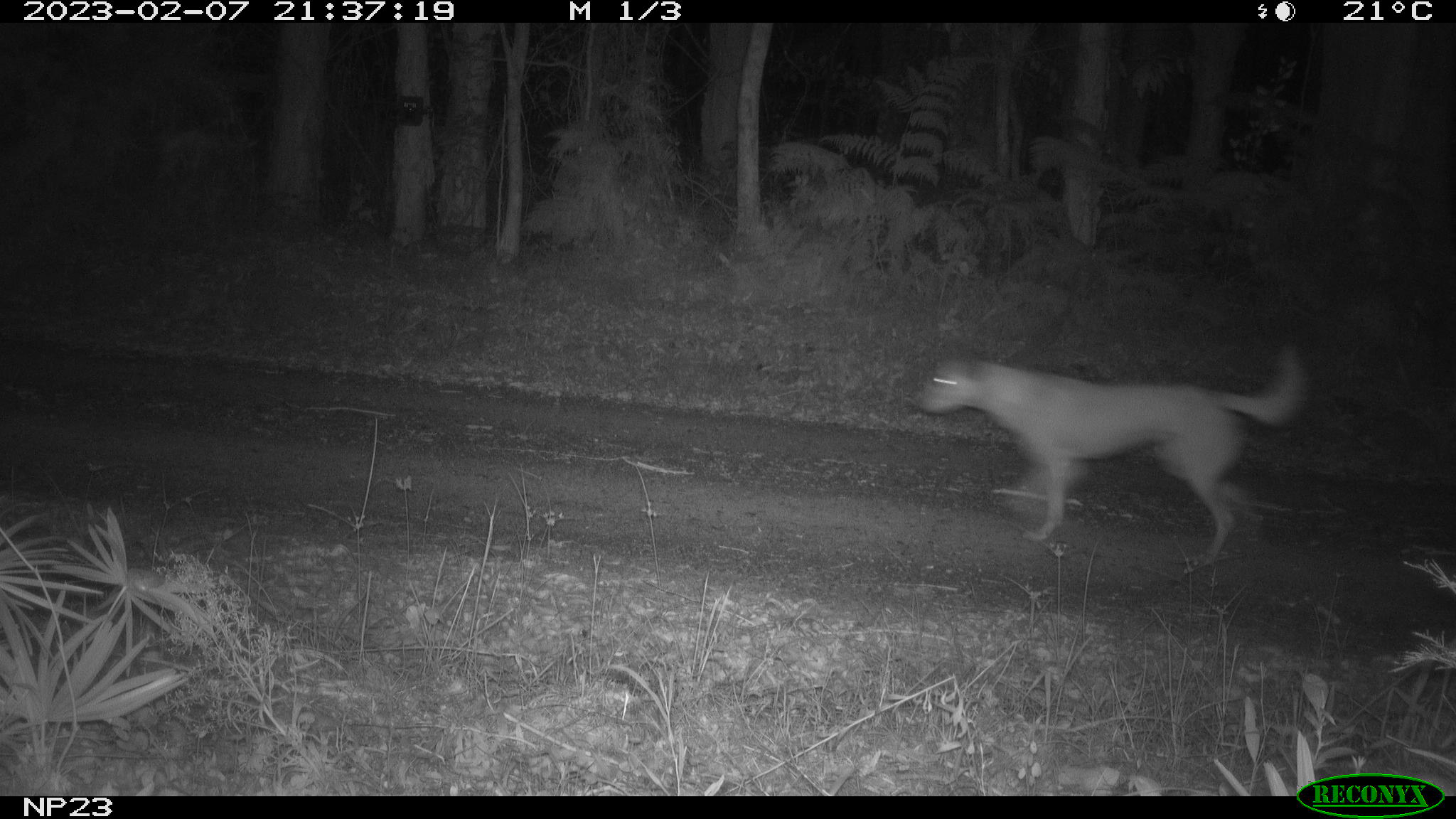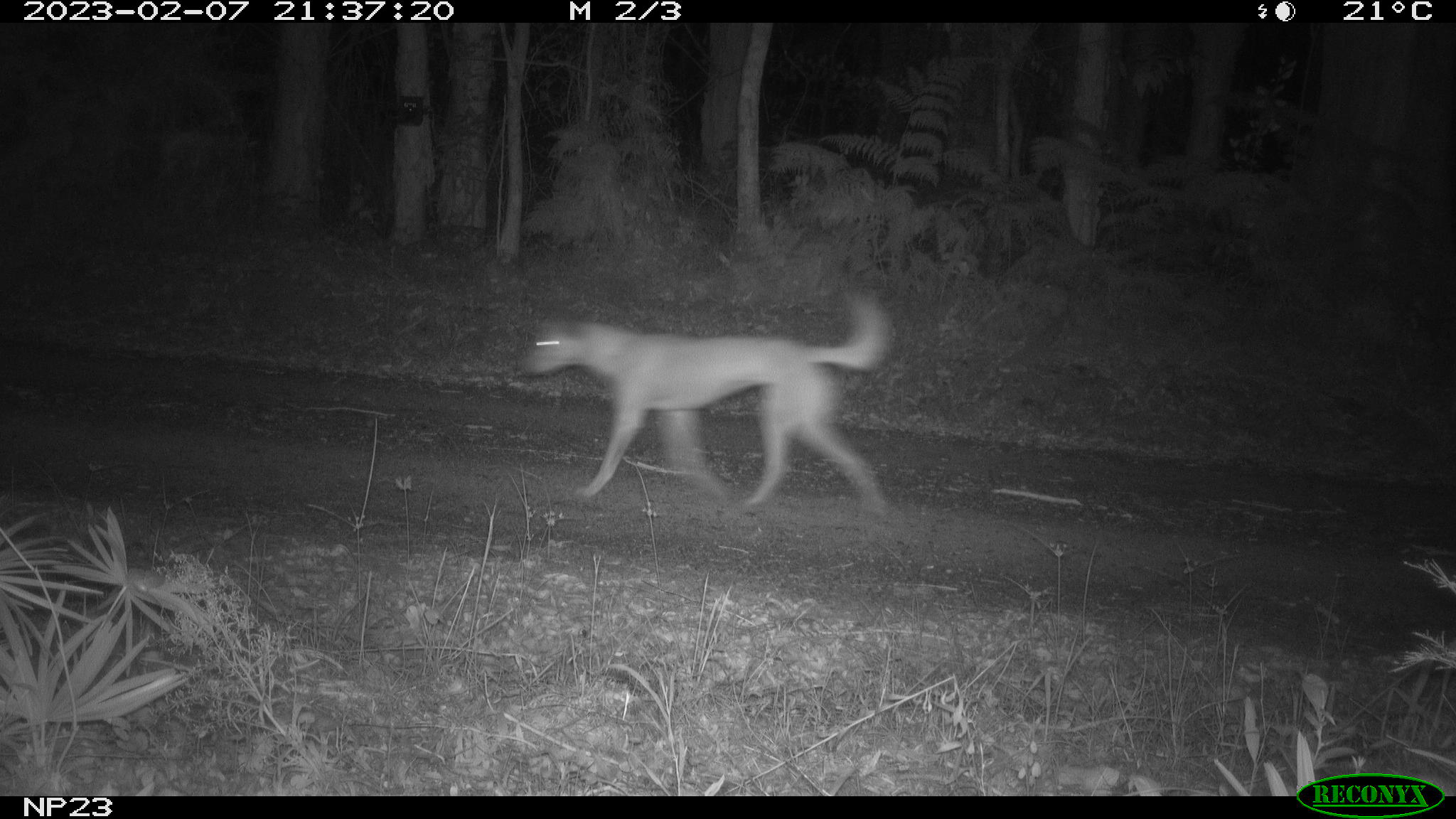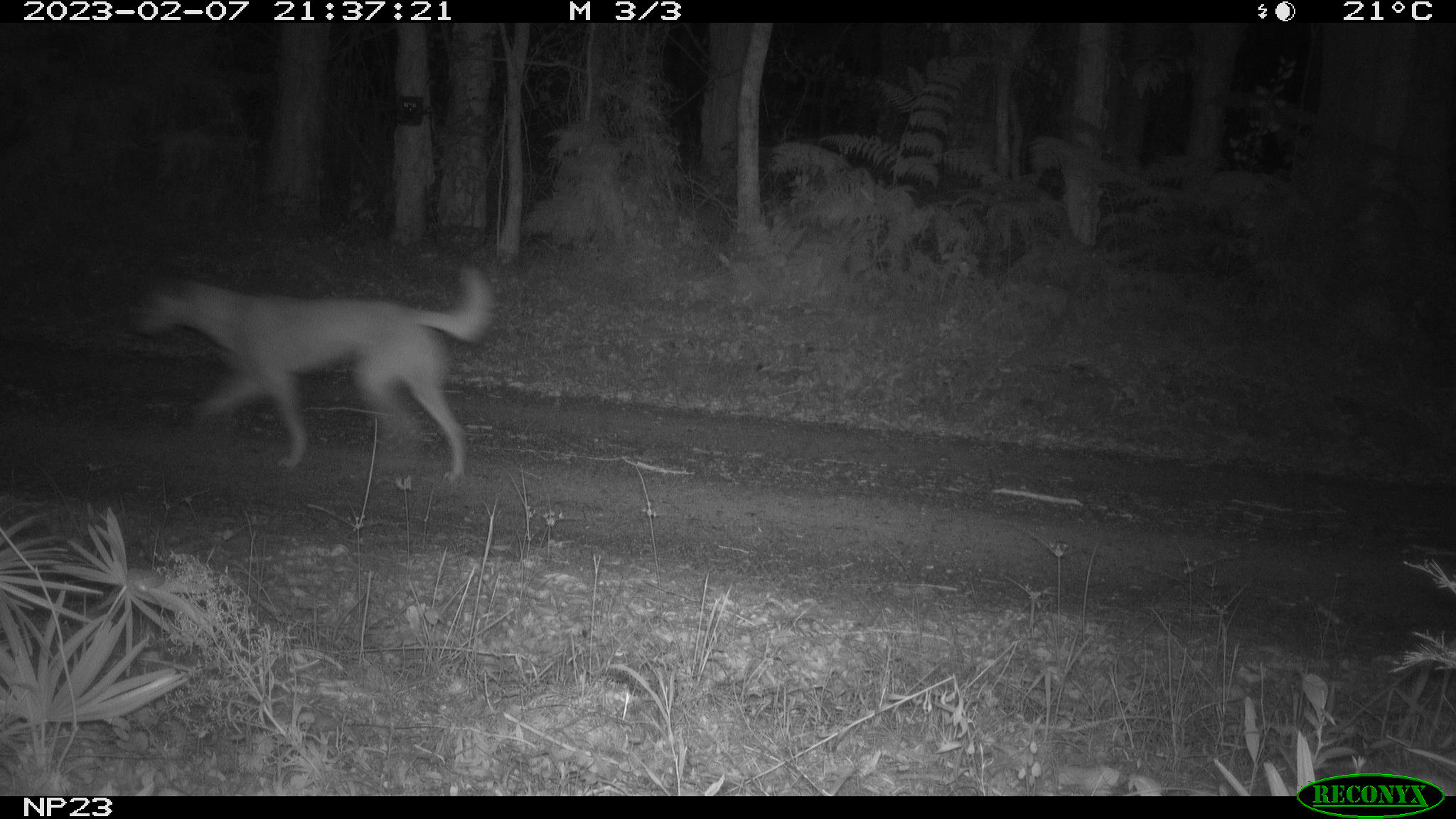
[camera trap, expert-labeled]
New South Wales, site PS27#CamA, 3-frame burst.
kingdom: Animalia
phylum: Chordata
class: Mammalia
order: Carnivora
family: Canidae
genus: Canis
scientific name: Canis familiaris dingo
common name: dingo